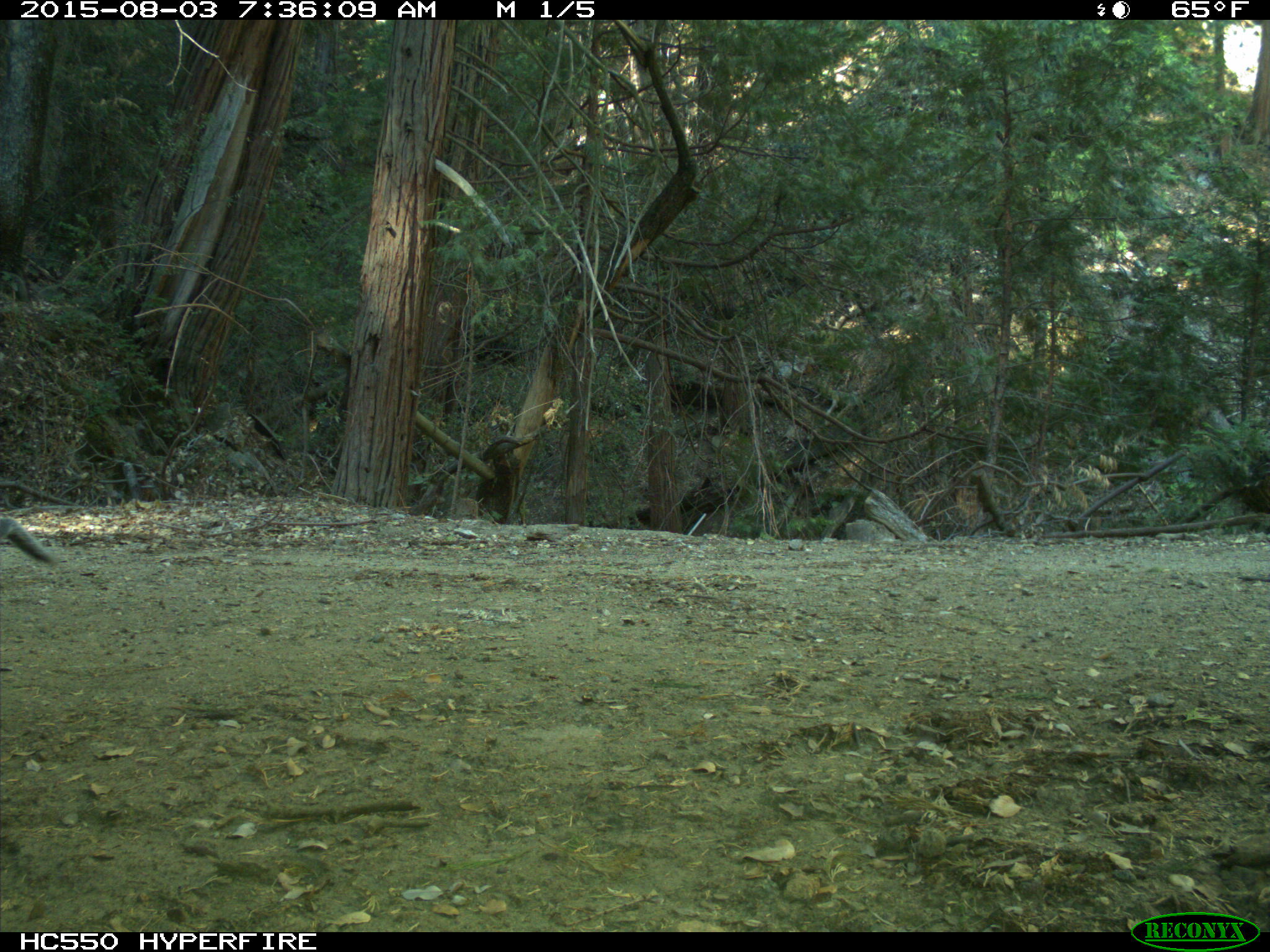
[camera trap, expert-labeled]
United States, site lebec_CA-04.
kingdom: Animalia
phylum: Chordata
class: Mammalia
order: Rodentia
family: Sciuridae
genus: Sciurus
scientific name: Sciurus carolinensis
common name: eastern gray squirrel